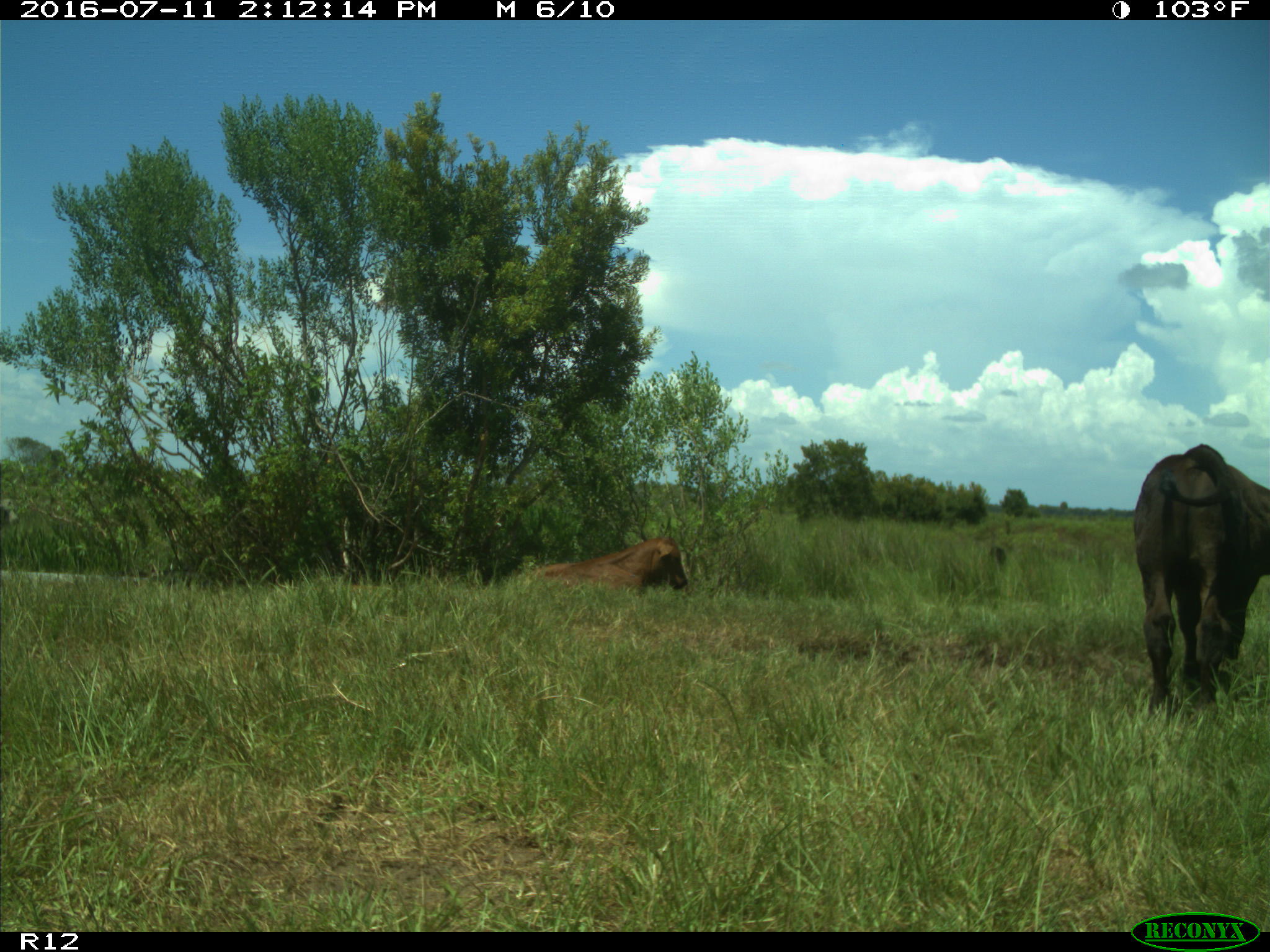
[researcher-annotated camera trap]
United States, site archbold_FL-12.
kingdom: Animalia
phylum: Chordata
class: Mammalia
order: Artiodactyla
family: Bovidae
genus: Bos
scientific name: Bos taurus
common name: domestic cow